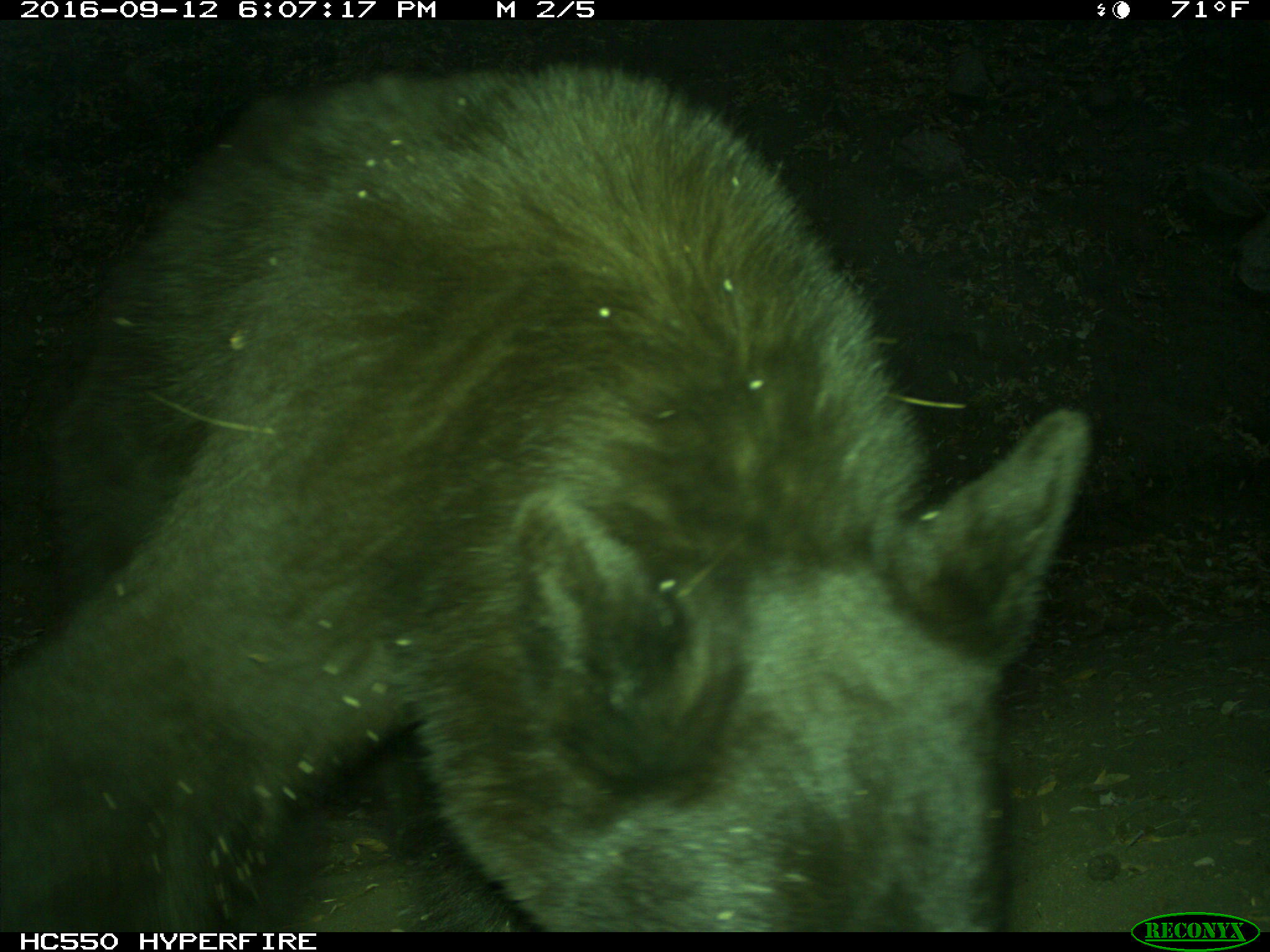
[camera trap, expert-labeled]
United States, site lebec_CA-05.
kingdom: Animalia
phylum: Chordata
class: Mammalia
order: Carnivora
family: Ursidae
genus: Ursus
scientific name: Ursus americanus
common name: american black bear